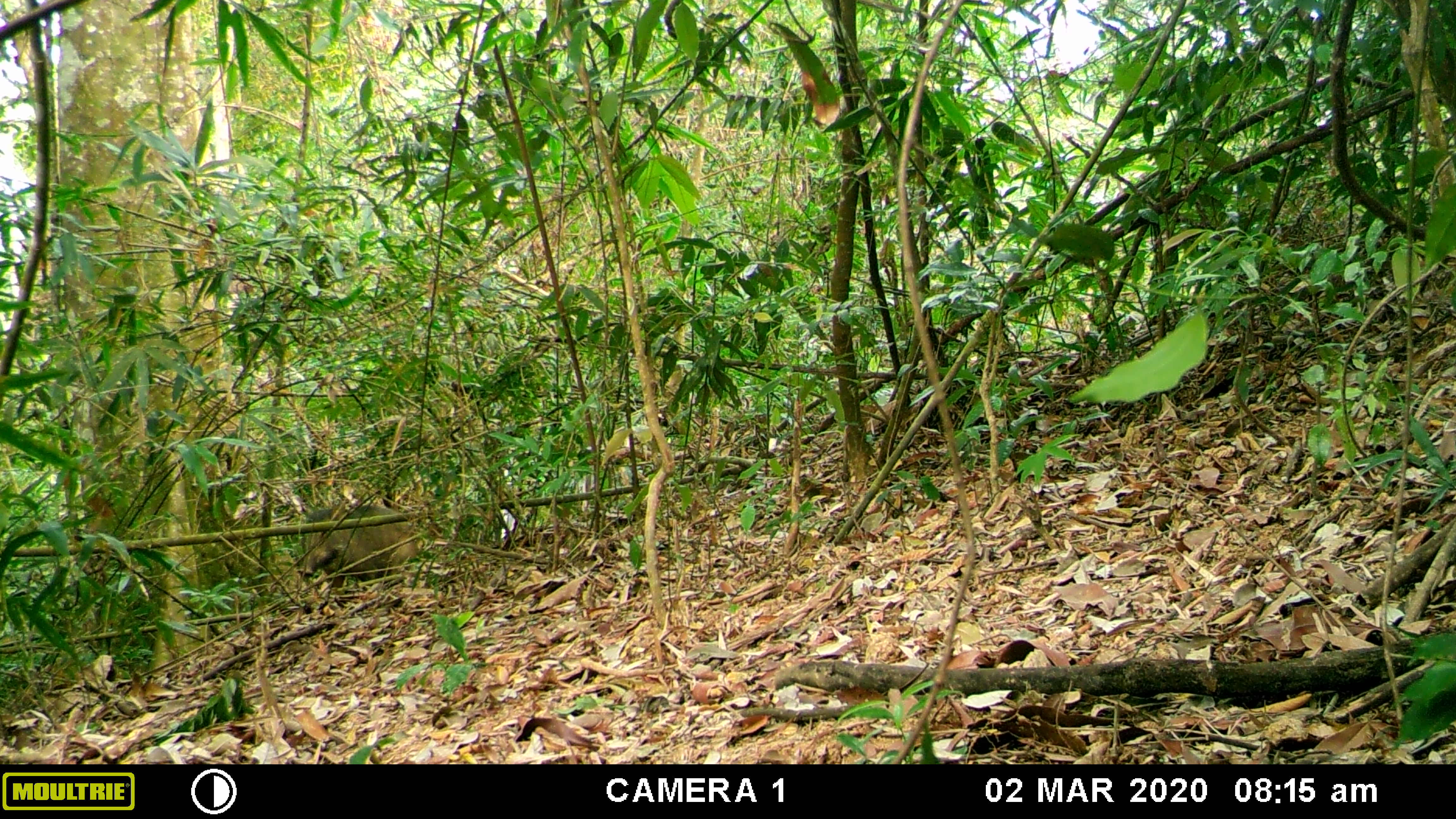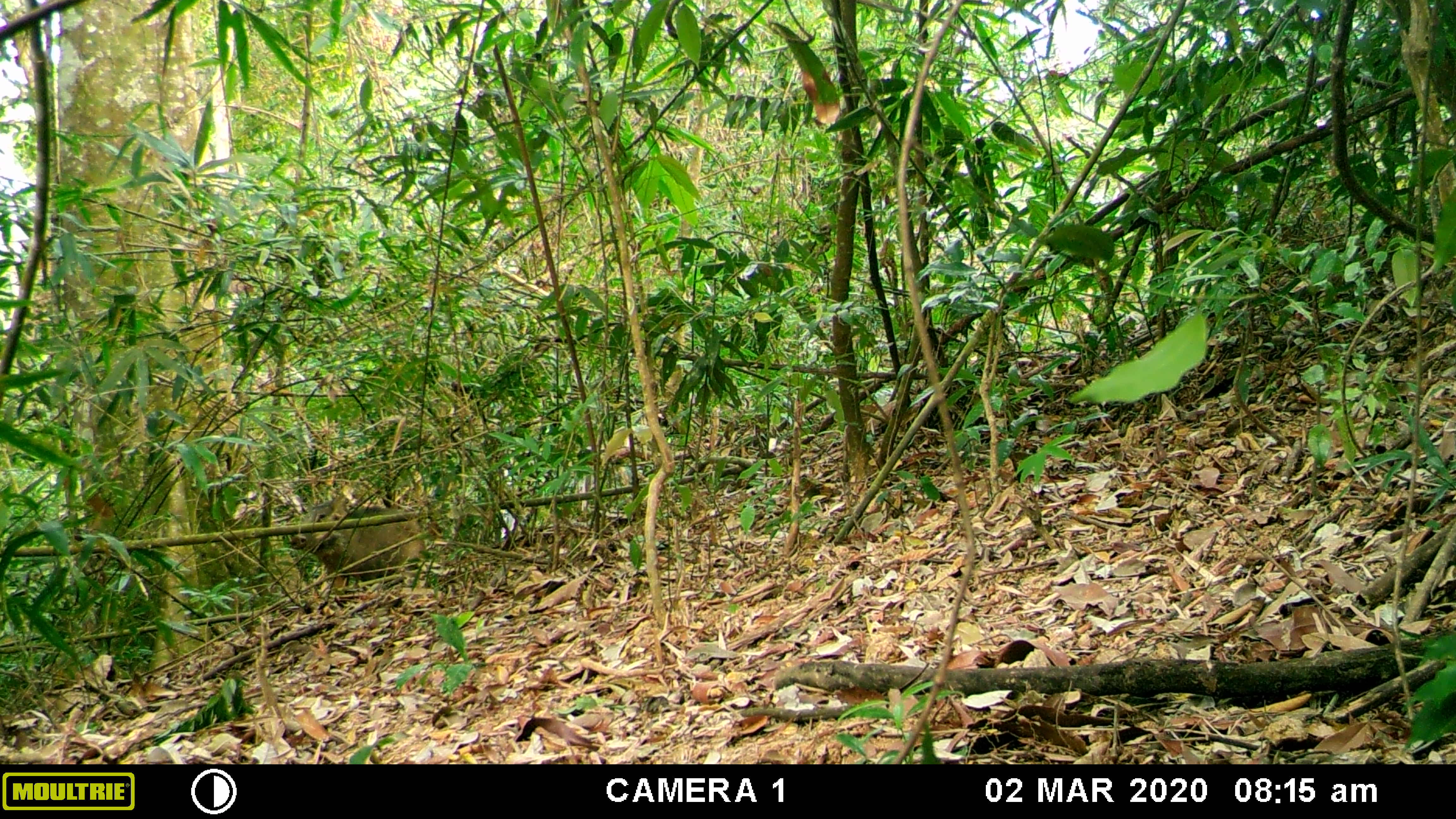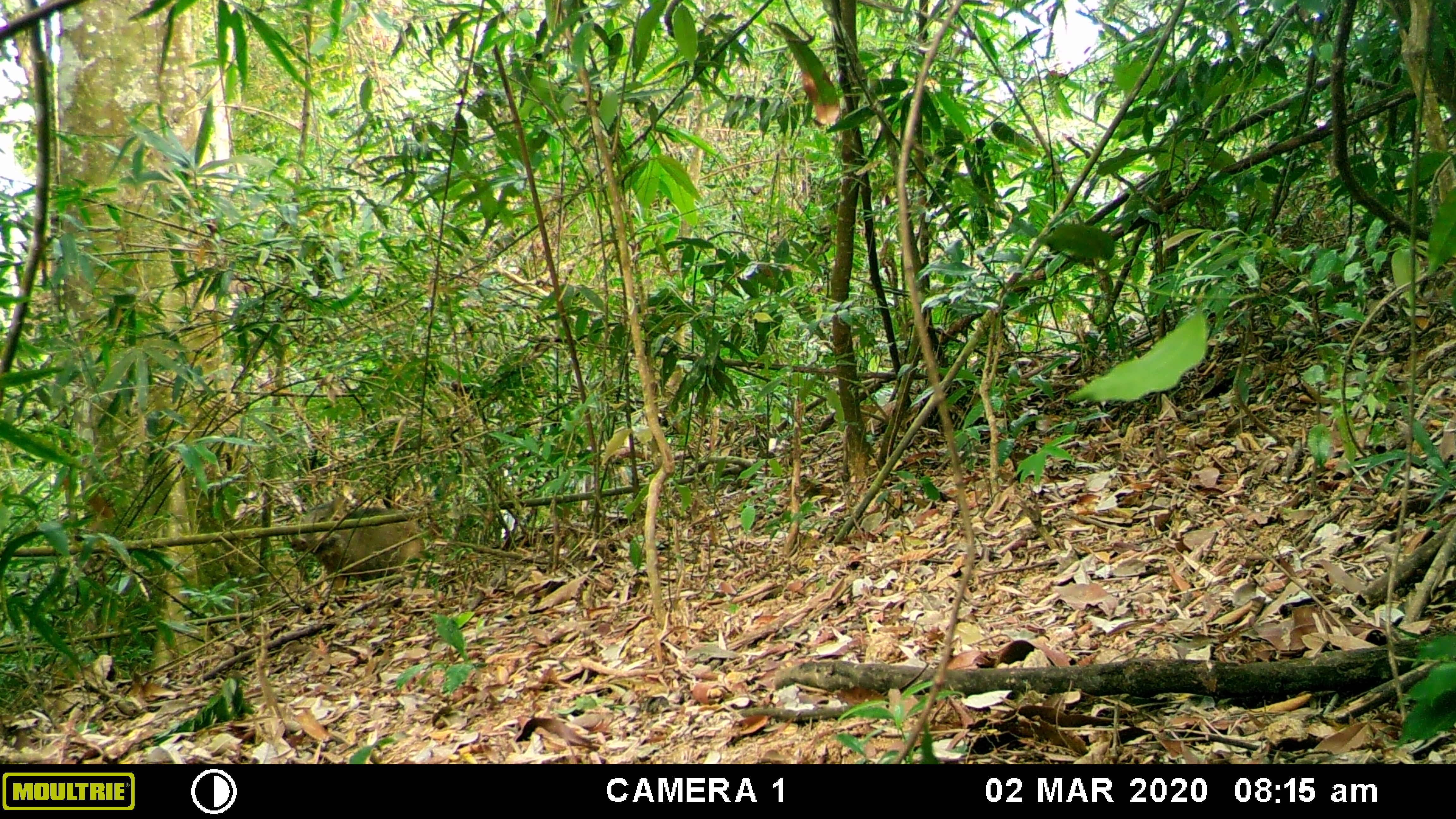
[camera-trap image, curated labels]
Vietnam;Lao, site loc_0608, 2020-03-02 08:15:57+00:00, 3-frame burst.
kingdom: Animalia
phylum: Chordata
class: Mammalia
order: Artiodactyla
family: Suidae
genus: Sus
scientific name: Sus scrofa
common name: eurasian wild pig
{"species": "eurasian wild pig (Sus scrofa)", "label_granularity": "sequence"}